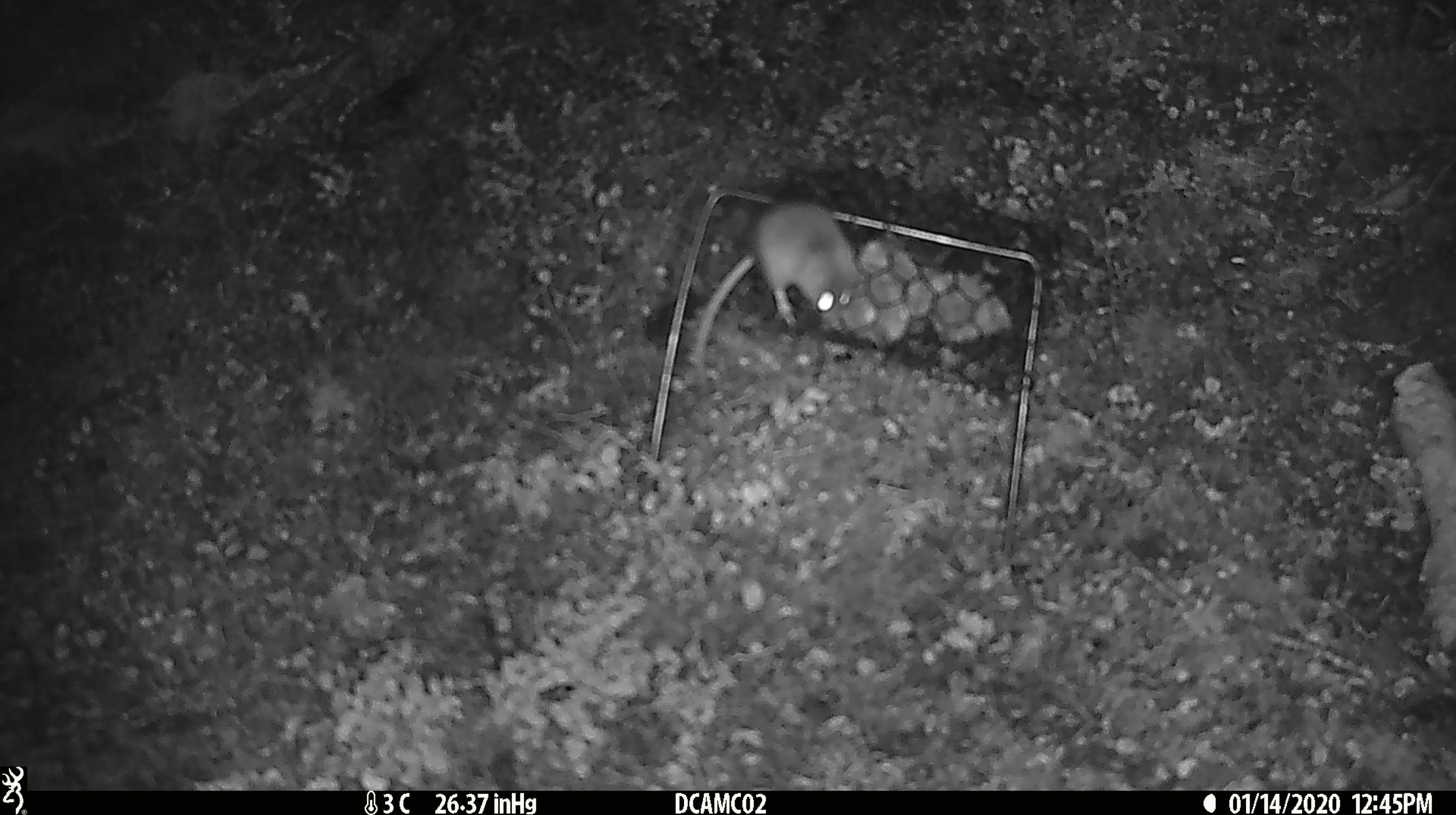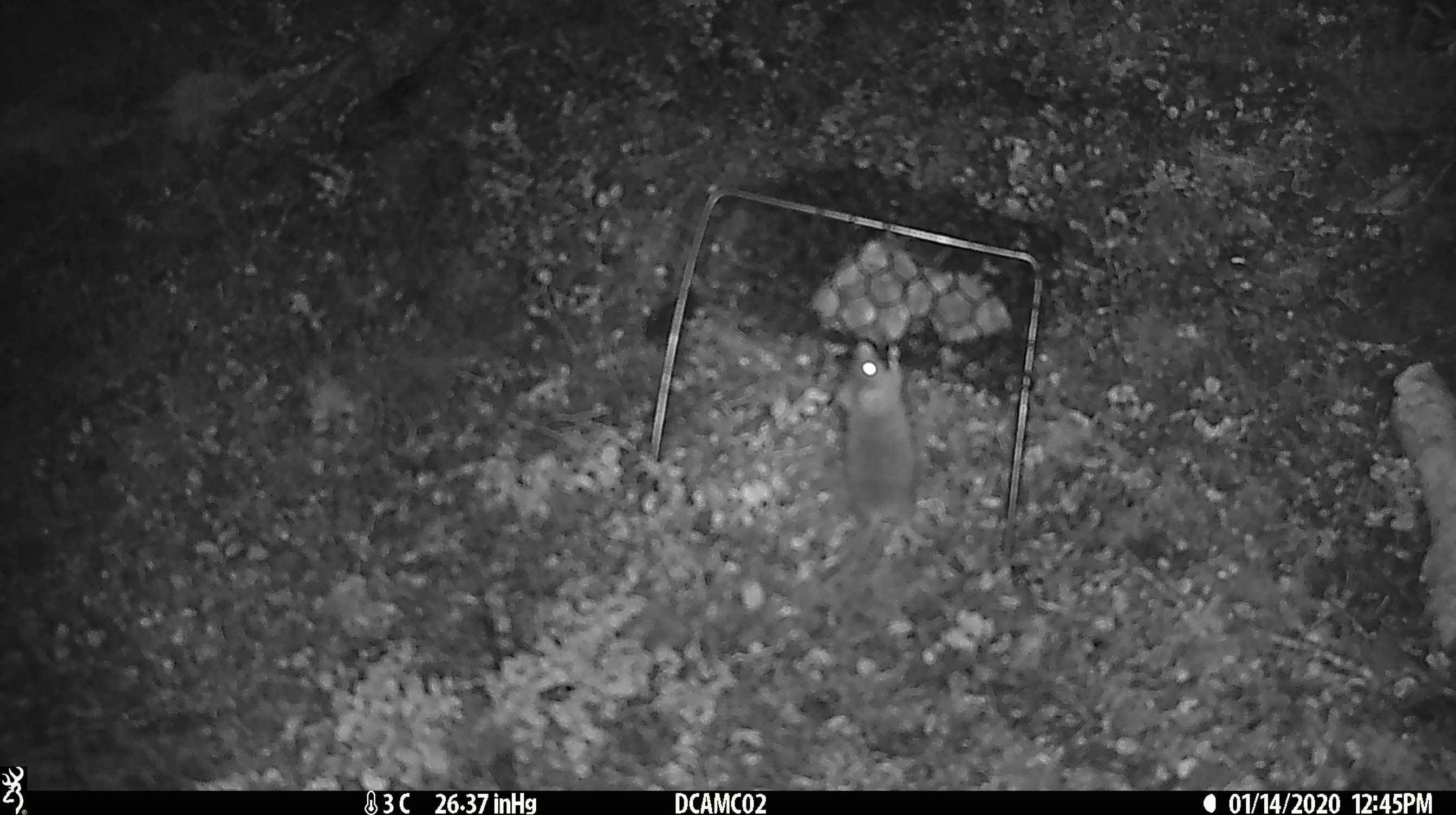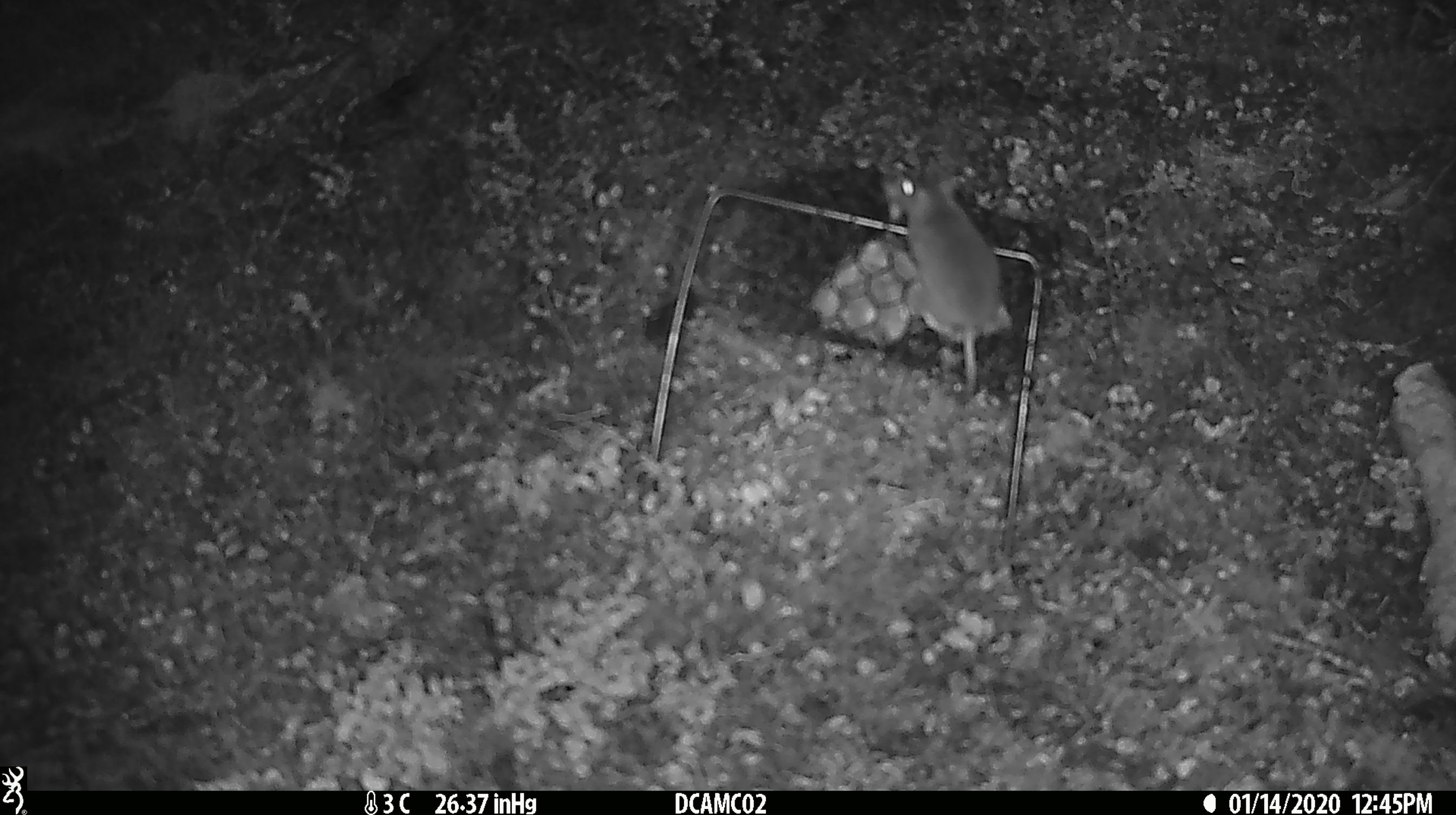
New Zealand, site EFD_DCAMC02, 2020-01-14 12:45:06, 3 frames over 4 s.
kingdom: Animalia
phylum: Chordata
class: Mammalia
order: Rodentia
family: Muridae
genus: Mus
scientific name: Mus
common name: mouse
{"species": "mouse (Mus)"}